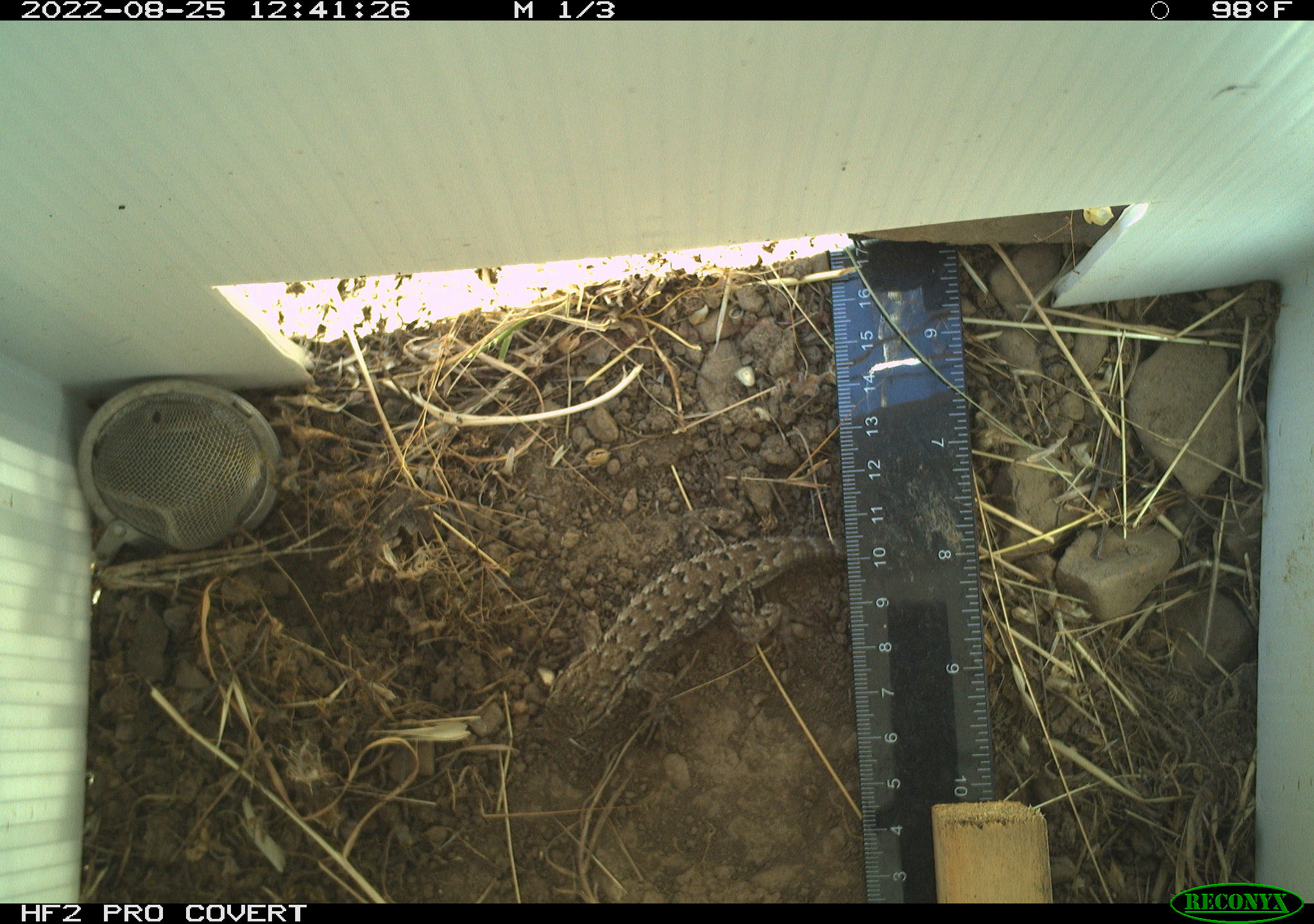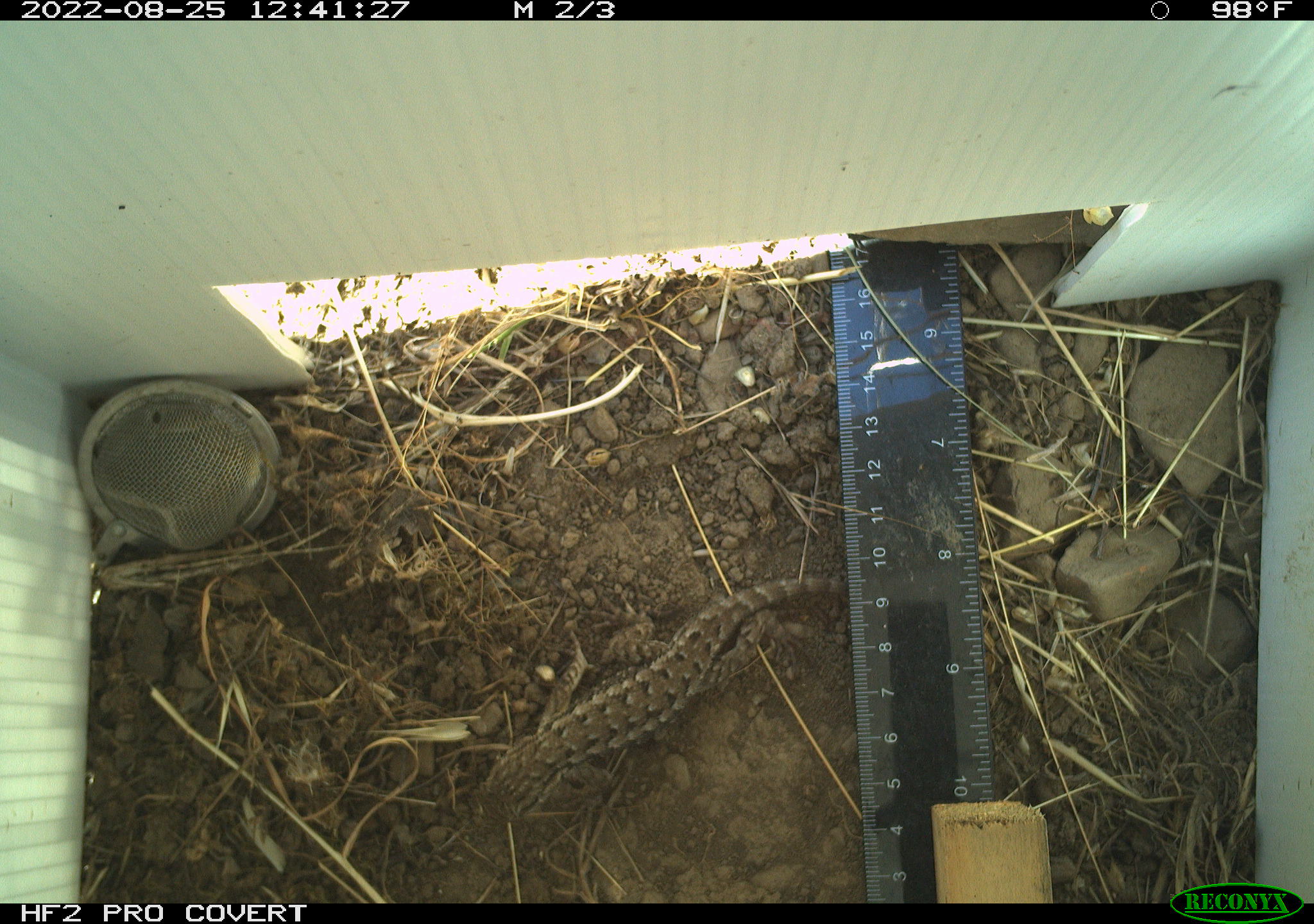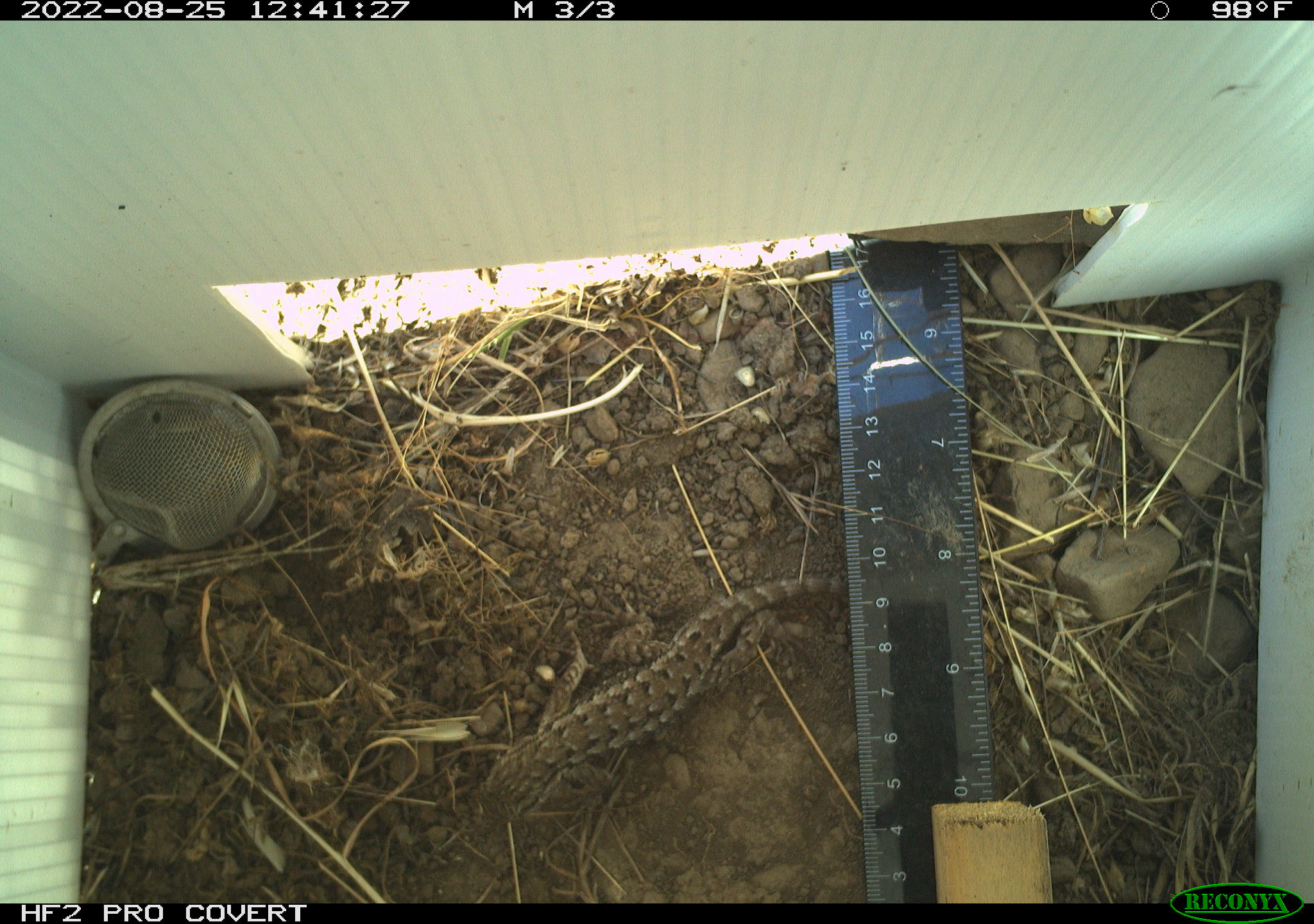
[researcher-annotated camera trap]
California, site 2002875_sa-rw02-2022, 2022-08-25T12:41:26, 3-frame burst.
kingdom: Animalia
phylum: Chordata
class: Reptilia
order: Squamata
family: Phrynosomatidae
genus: Sceloporus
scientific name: Sceloporus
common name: spiny lizards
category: sceloporus species